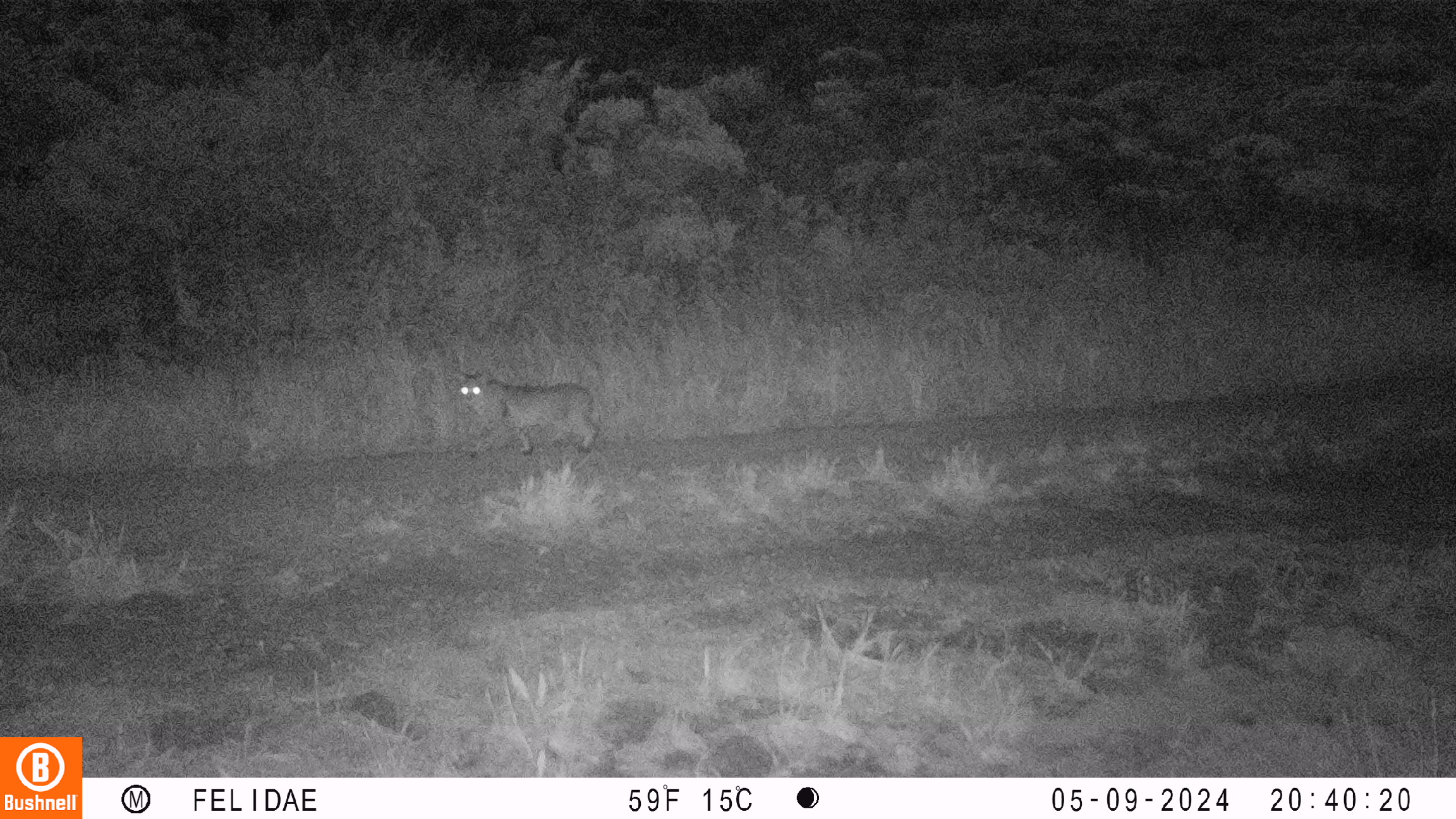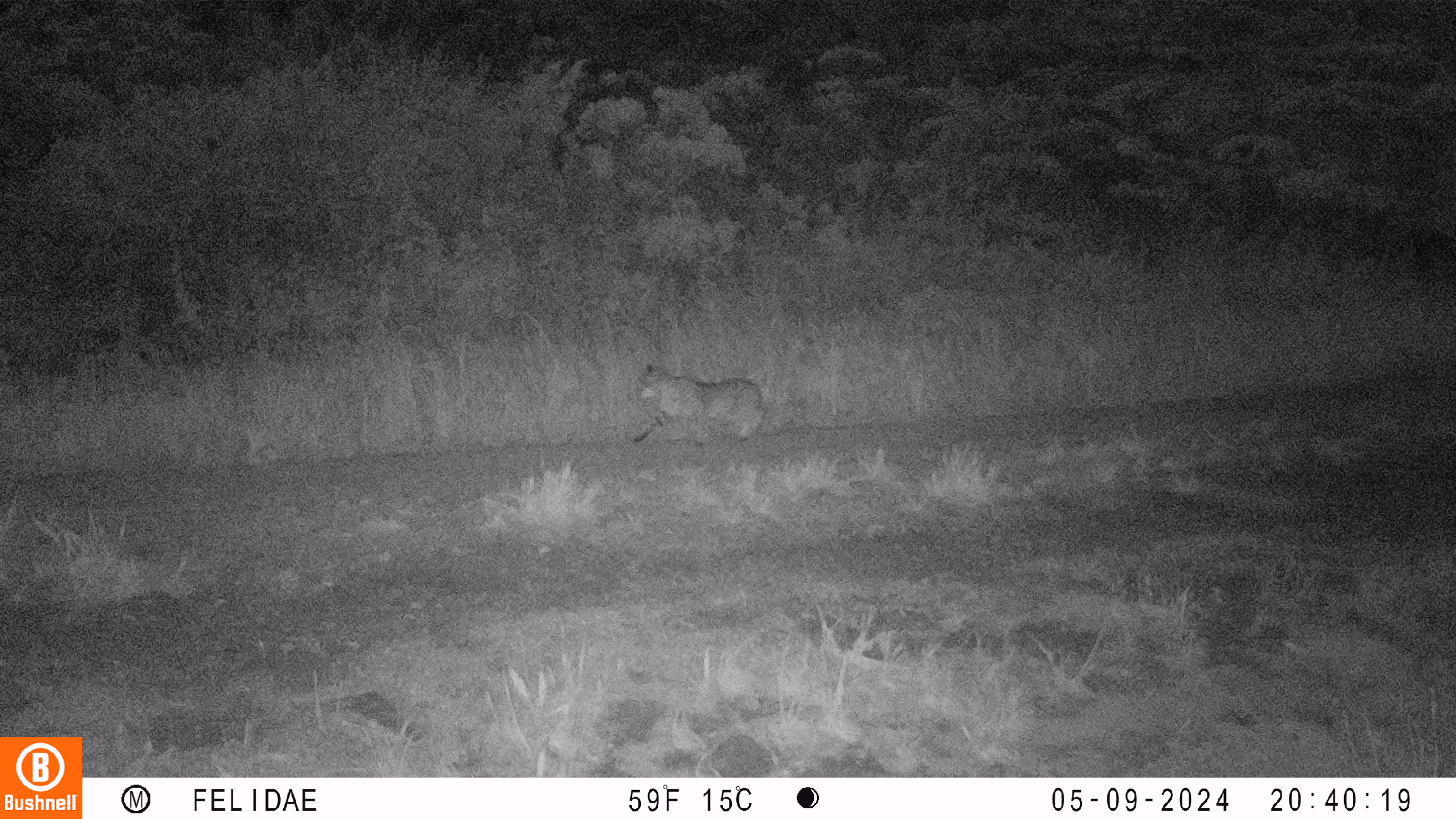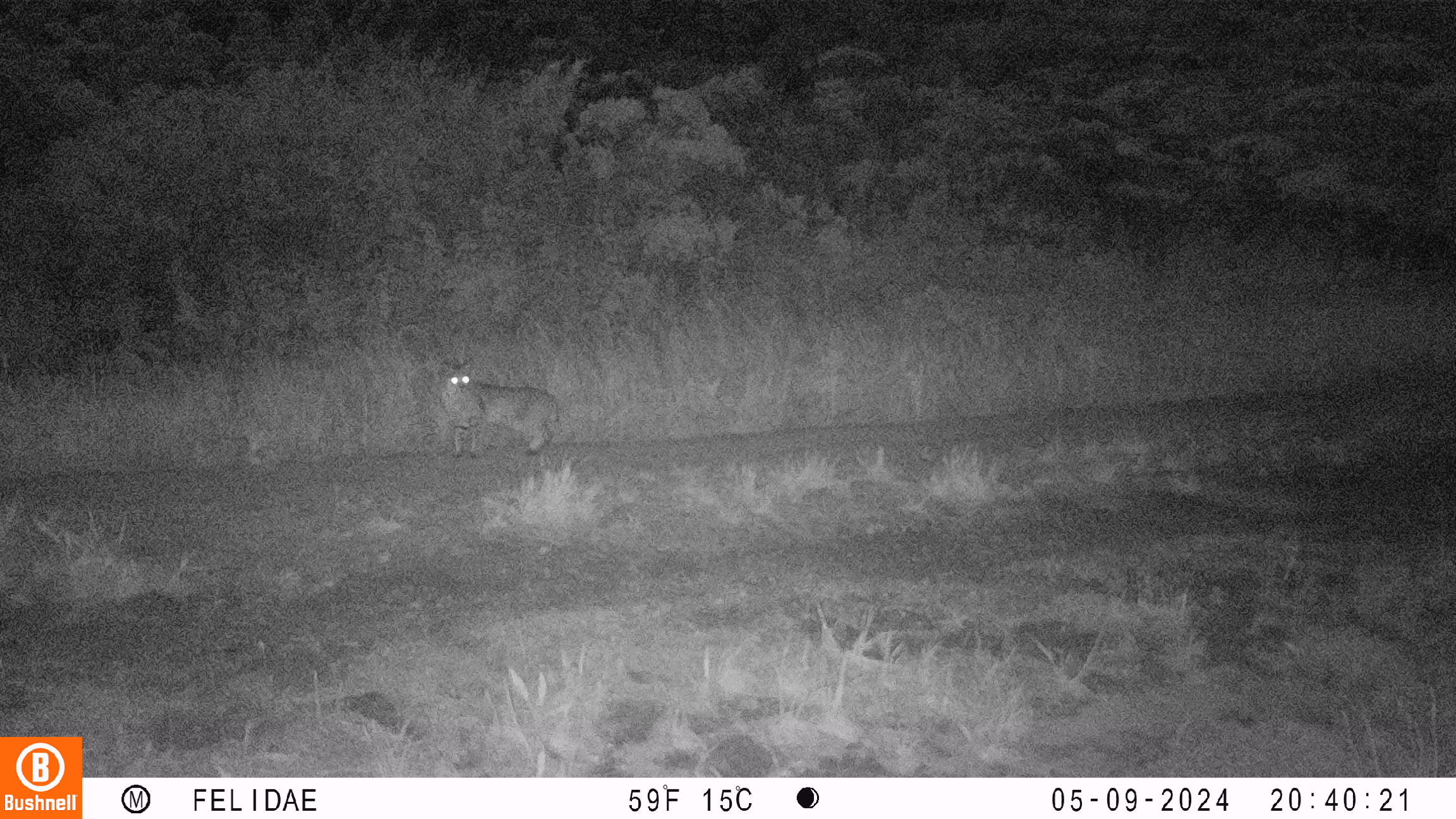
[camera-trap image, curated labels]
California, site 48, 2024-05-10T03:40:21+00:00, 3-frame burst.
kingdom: Animalia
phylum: Chordata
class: Mammalia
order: Carnivora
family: Felidae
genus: Lynx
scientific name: Lynx rufus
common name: bobcat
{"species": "bobcat (Lynx rufus)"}